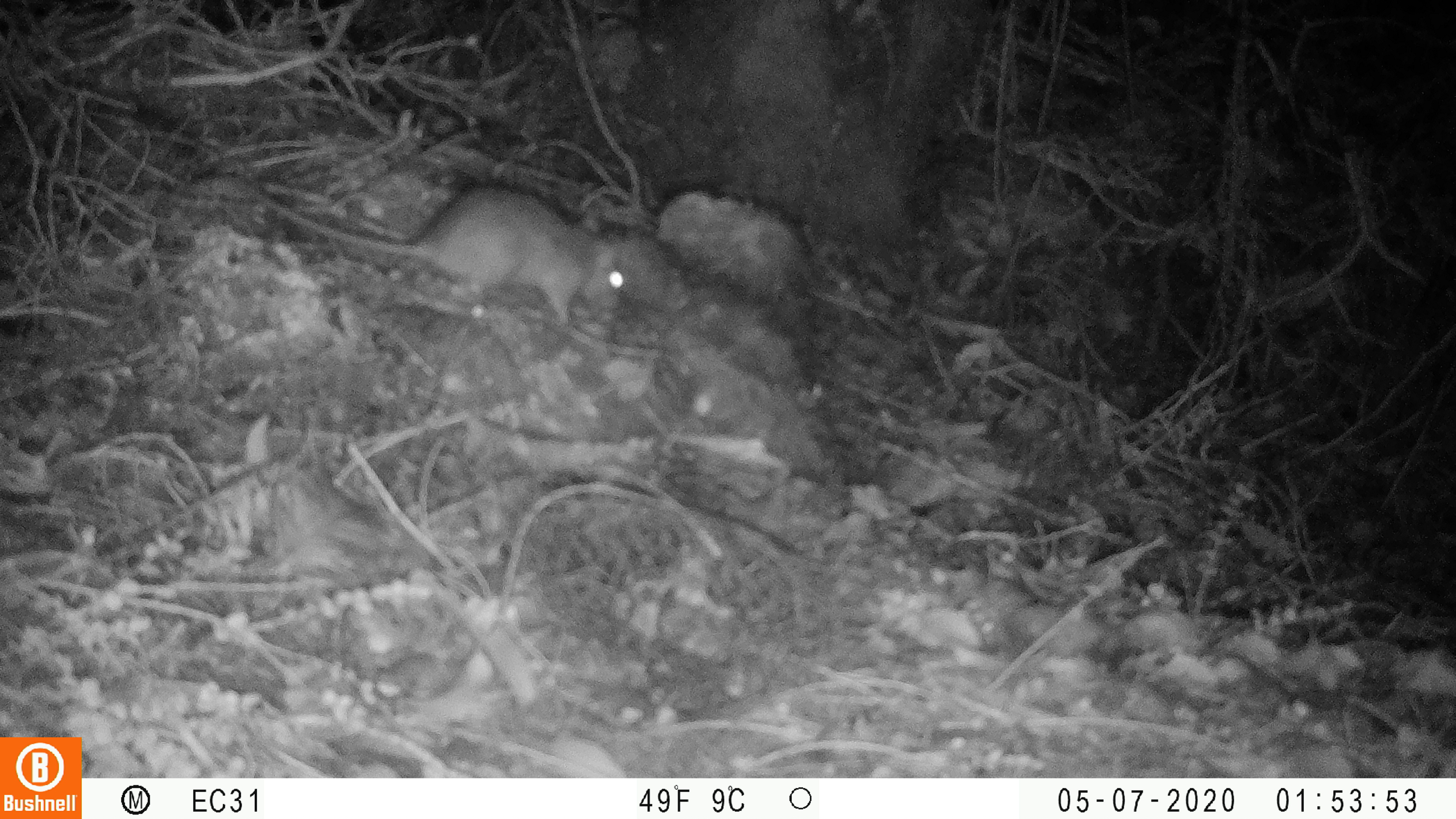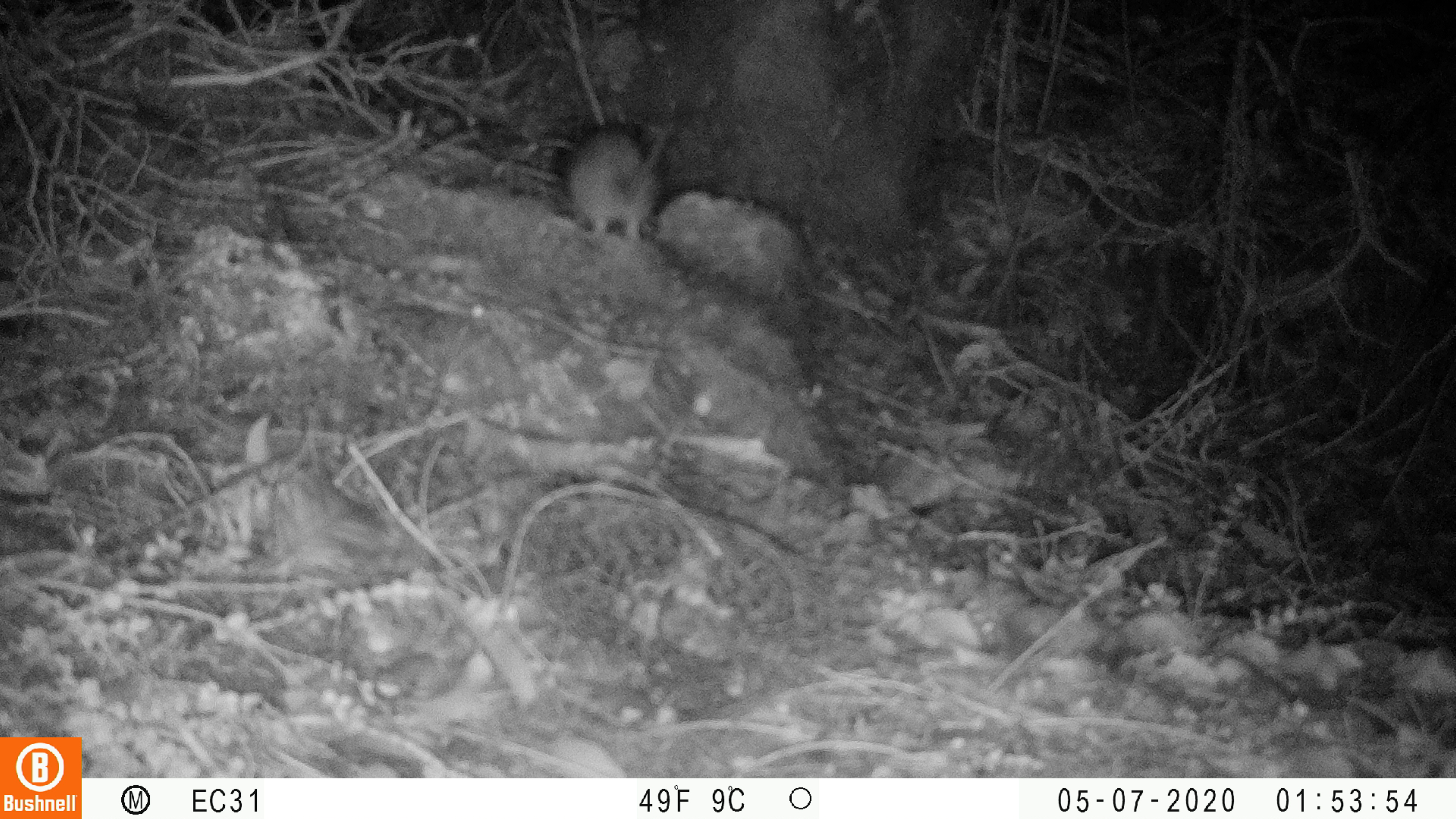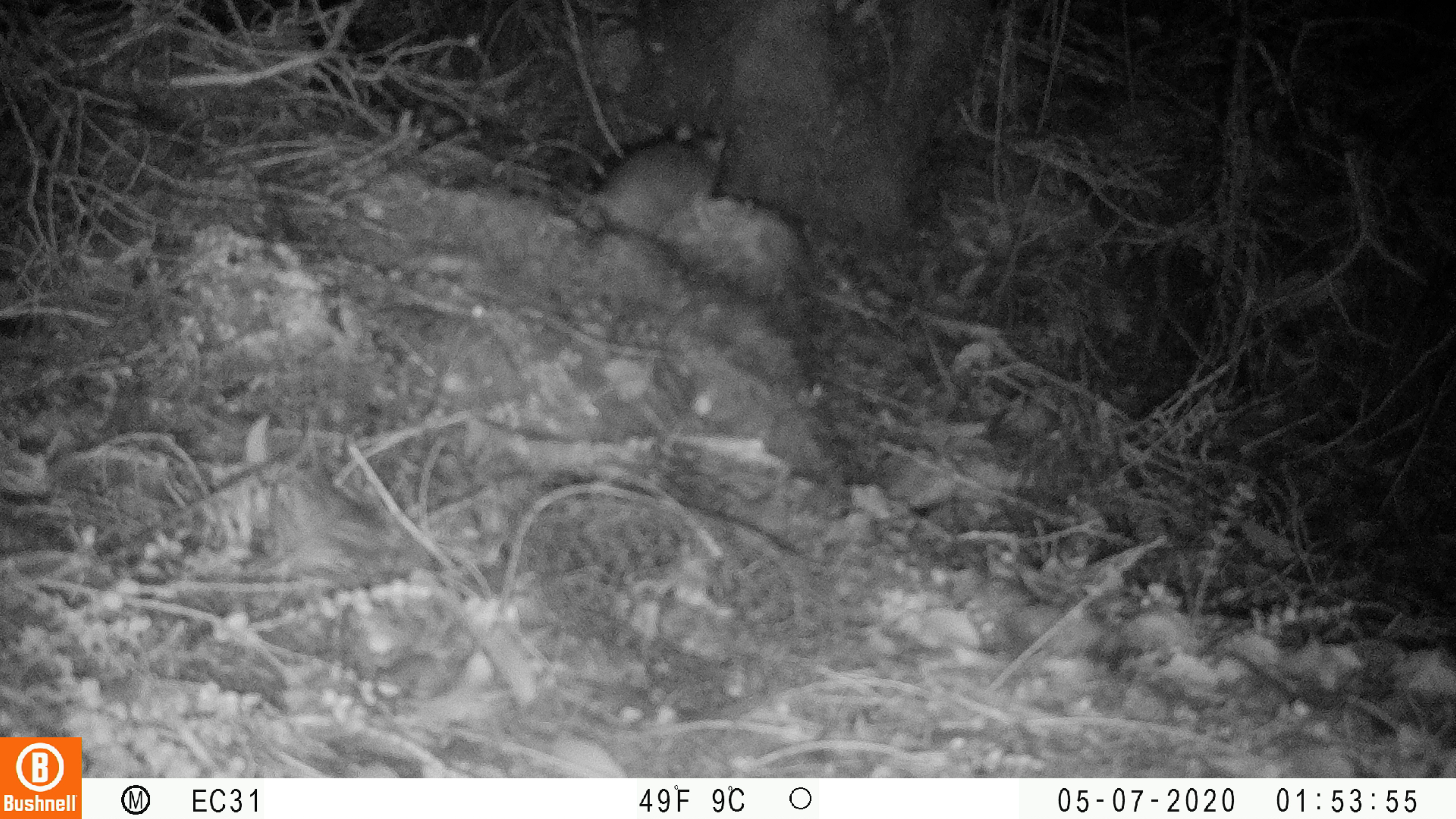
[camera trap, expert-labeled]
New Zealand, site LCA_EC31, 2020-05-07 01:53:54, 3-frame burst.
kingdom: Animalia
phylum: Chordata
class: Mammalia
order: Rodentia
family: Muridae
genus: Rattus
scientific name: Rattus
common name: rat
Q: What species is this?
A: Rat (Rattus).